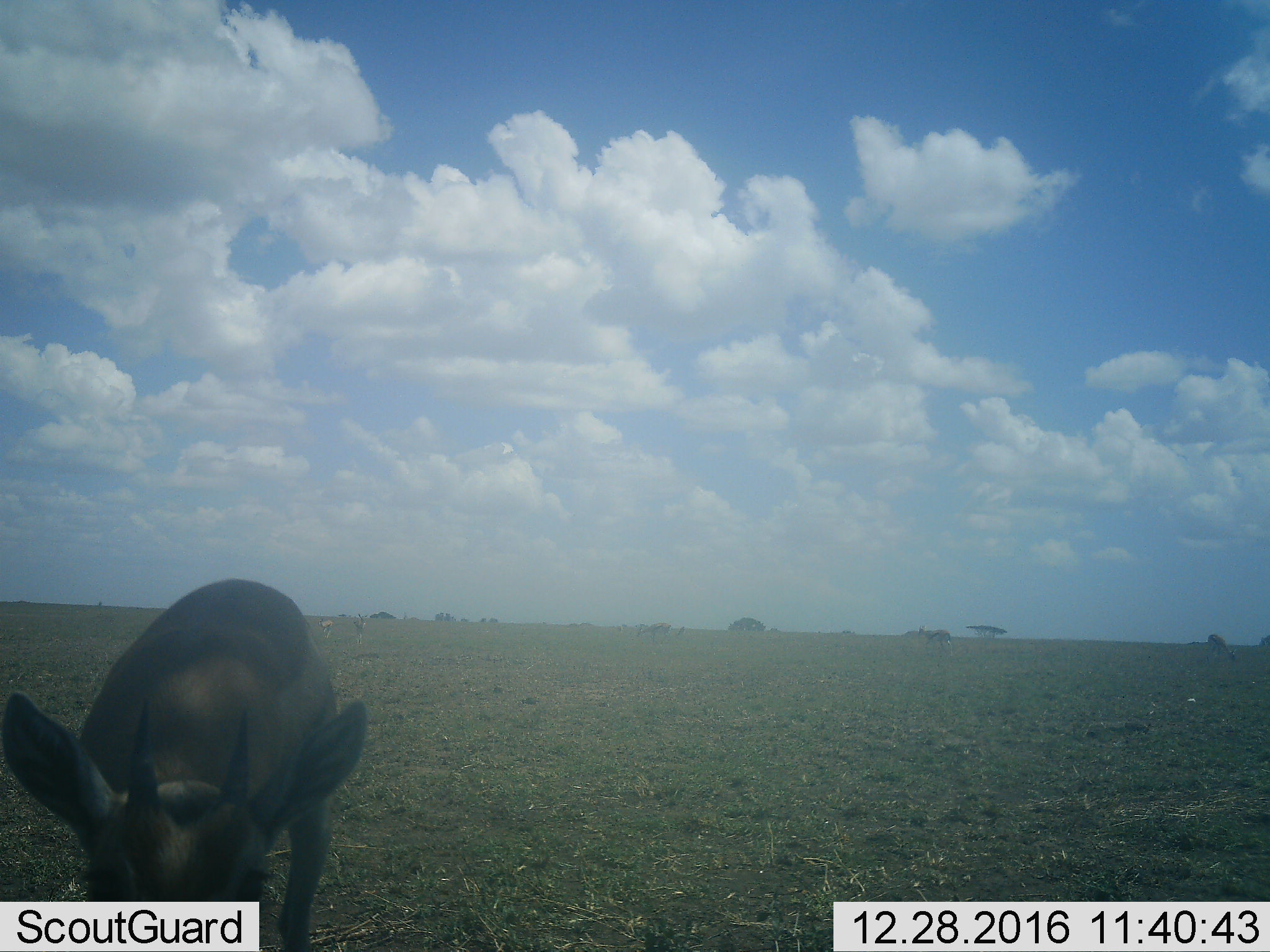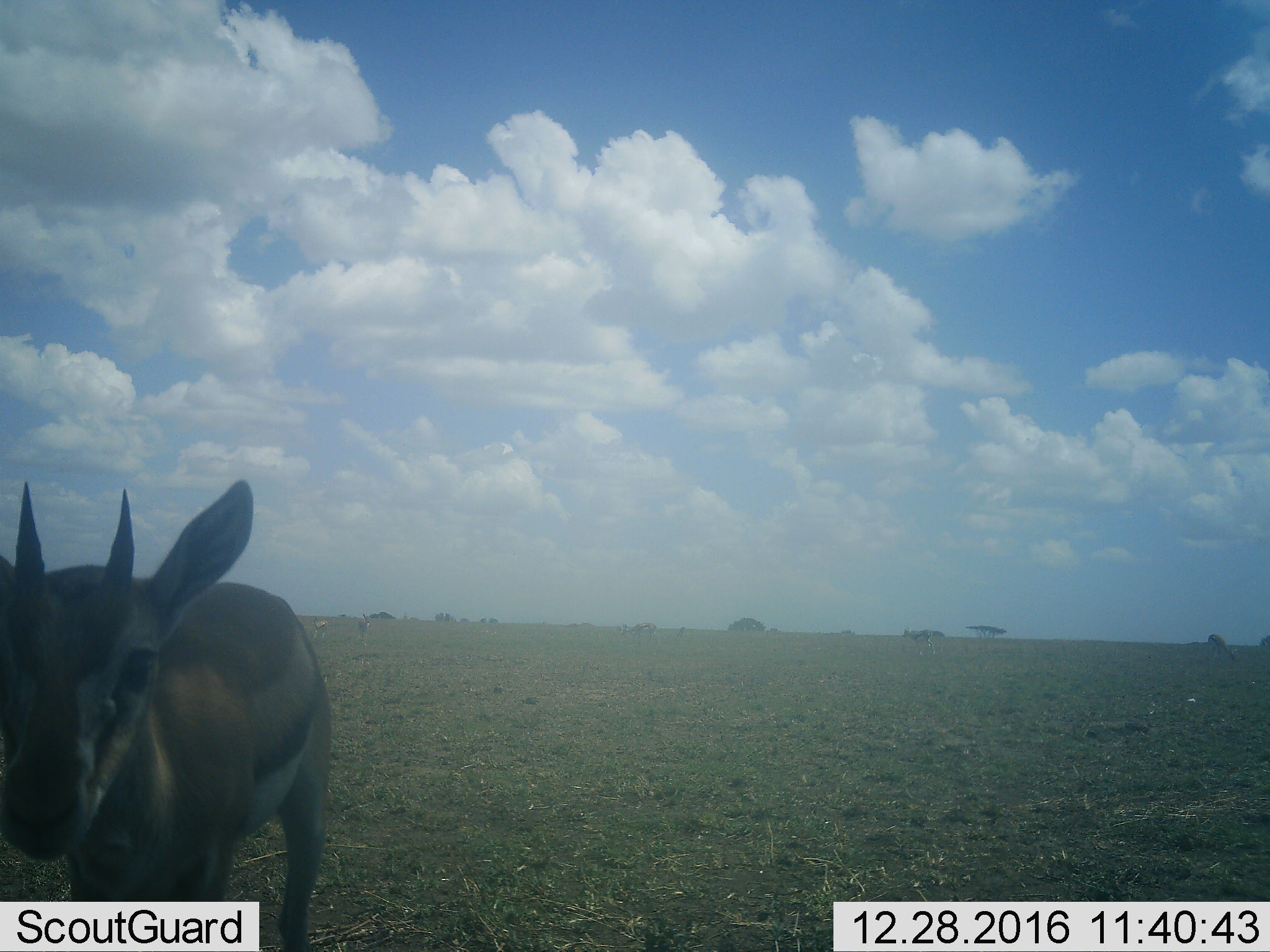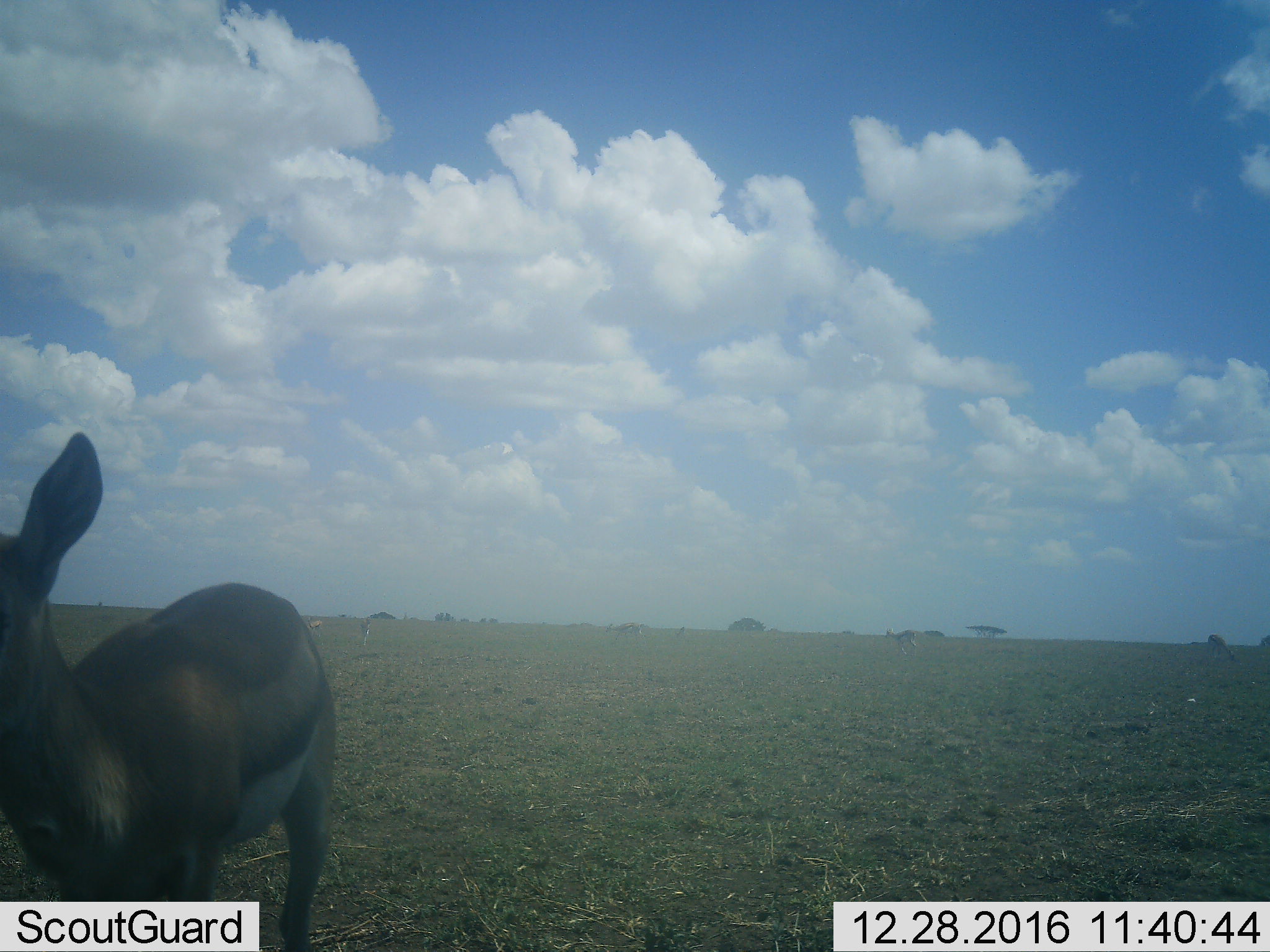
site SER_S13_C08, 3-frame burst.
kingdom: Animalia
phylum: Chordata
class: Mammalia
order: Artiodactyla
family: Bovidae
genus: Eudorcas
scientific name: Eudorcas thomsonii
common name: thomson's gazelle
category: gazellethomsons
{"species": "gazellethomsons (thomson's gazelle) (Eudorcas thomsonii)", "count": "1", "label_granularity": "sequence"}